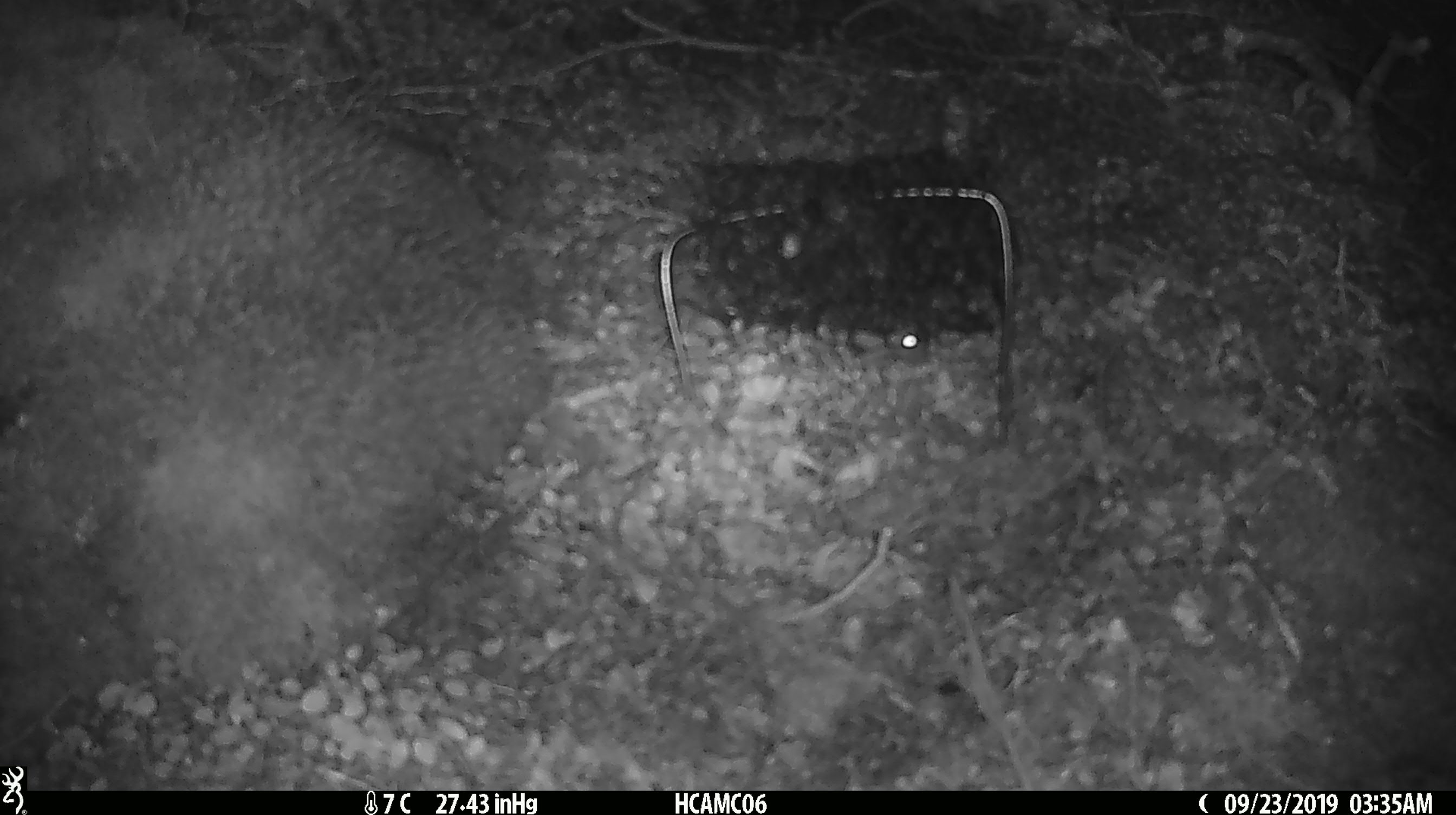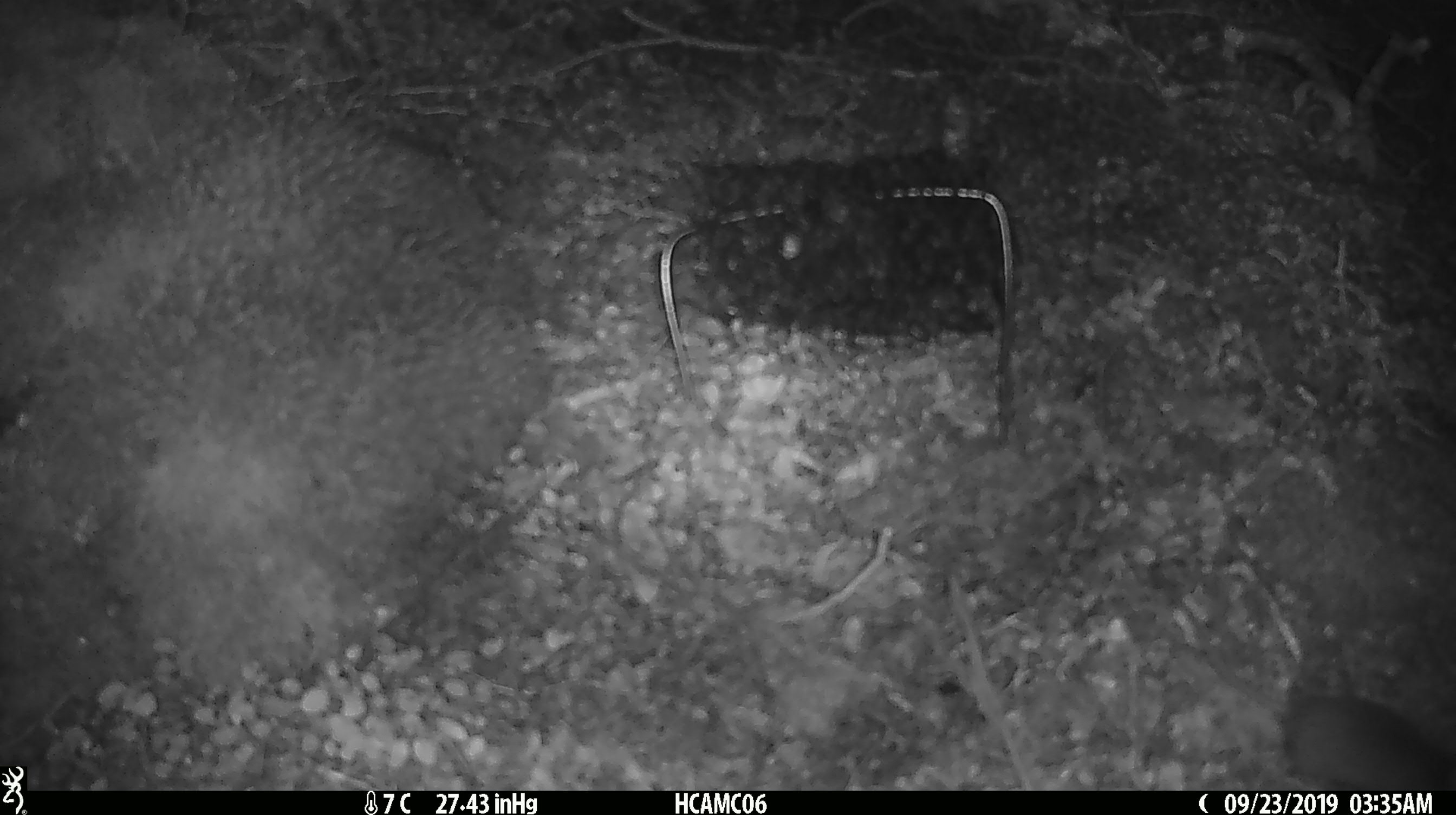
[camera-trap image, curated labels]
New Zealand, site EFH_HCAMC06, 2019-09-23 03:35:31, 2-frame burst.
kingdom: Animalia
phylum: Chordata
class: Mammalia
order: Rodentia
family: Muridae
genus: Mus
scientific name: Mus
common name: mouse